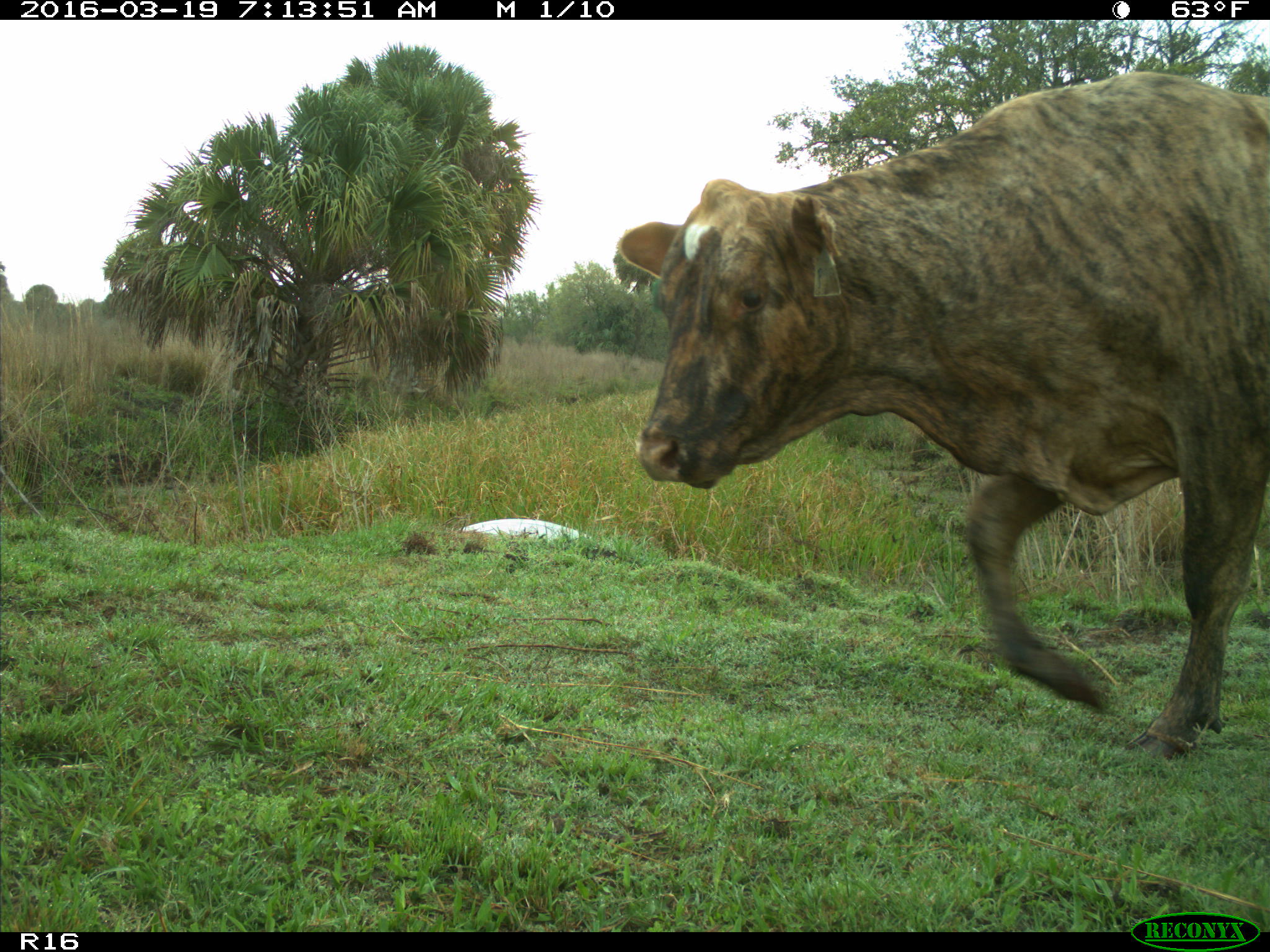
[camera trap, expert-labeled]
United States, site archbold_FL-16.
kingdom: Animalia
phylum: Chordata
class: Mammalia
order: Artiodactyla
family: Bovidae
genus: Bos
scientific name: Bos taurus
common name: domestic cow